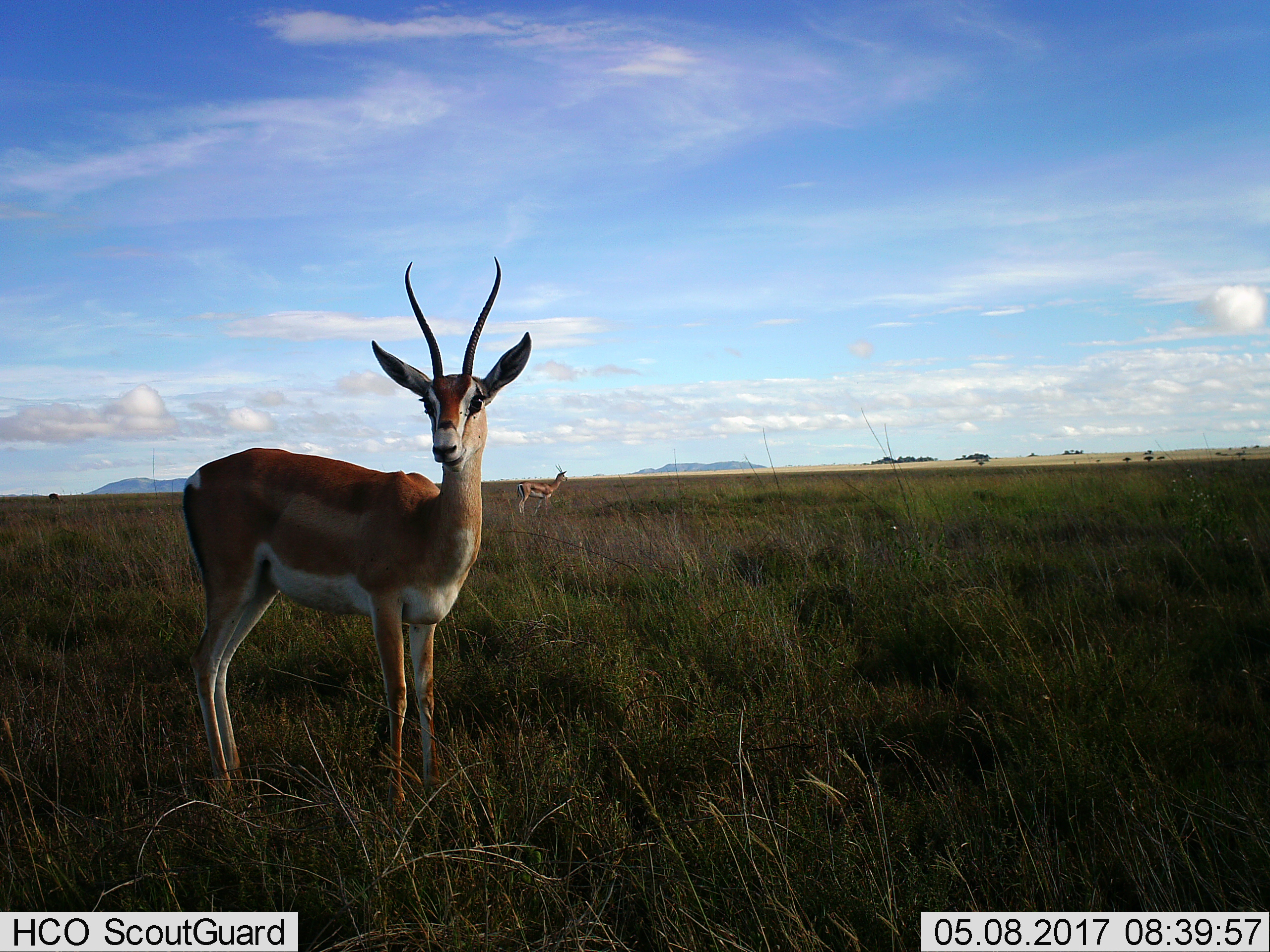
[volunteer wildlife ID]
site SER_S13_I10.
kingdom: Animalia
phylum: Chordata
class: Mammalia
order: Artiodactyla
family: Bovidae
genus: Nanger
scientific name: Nanger granti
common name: grant's gazelle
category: gazellegrants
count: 2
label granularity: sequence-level